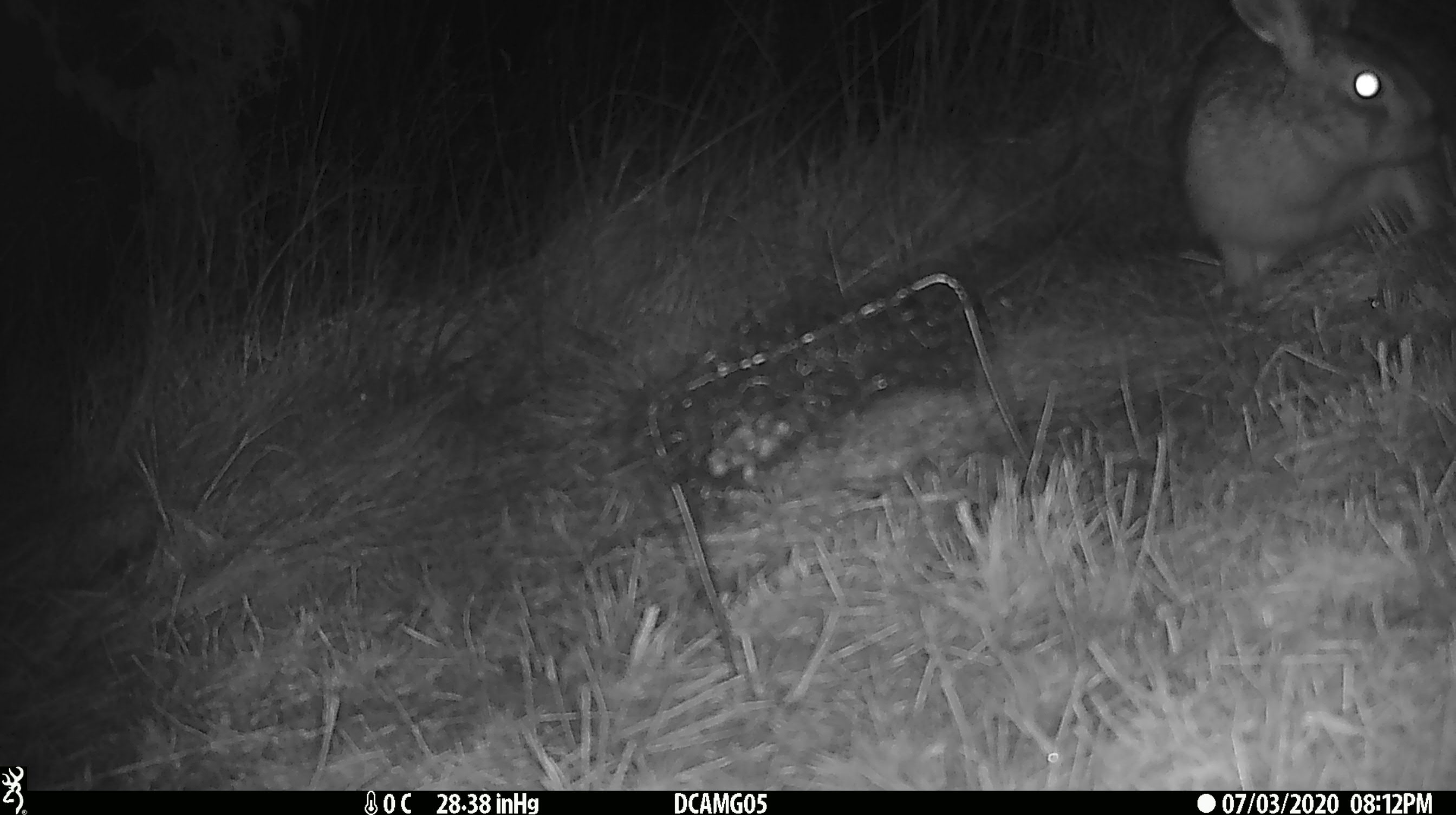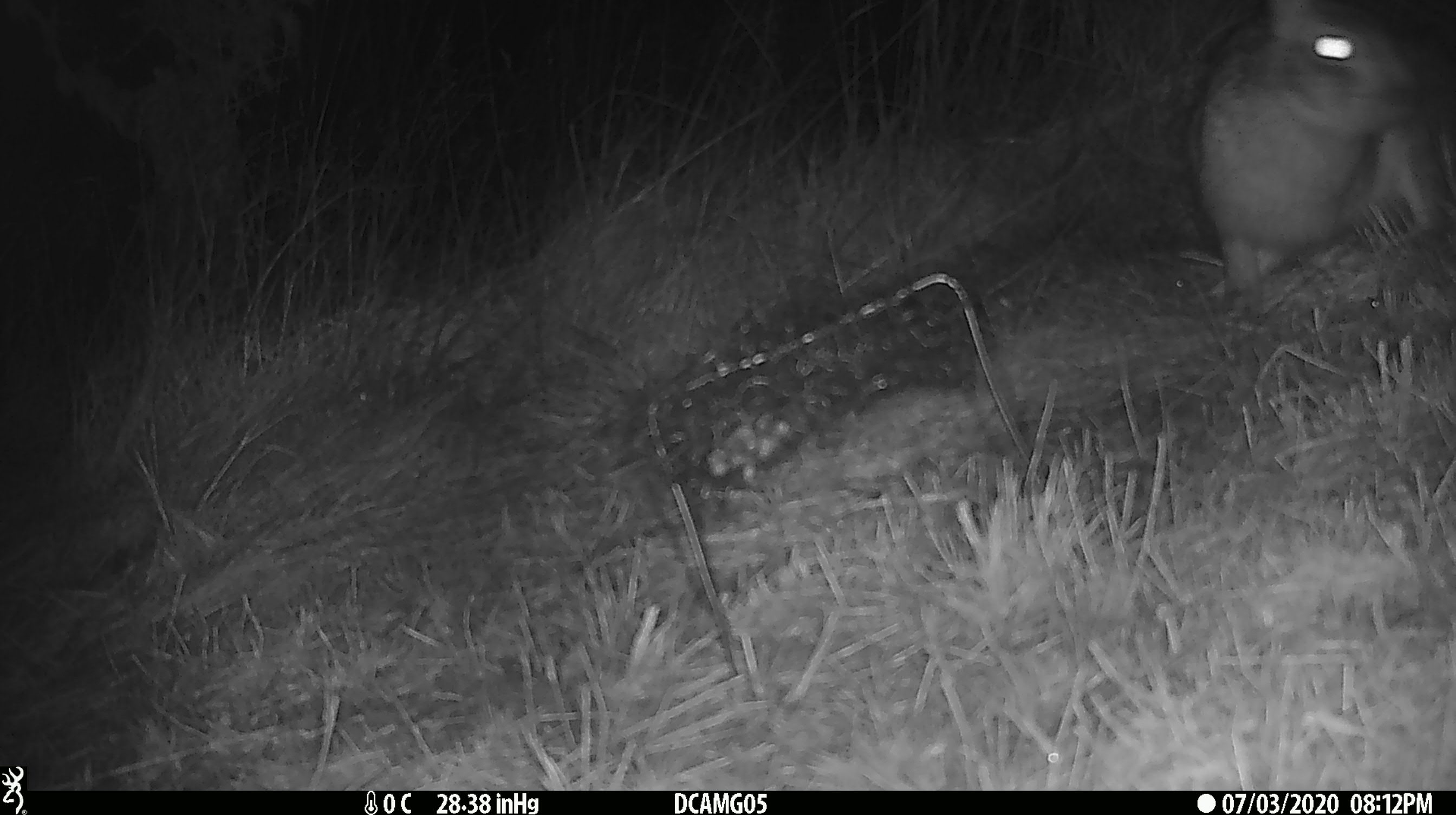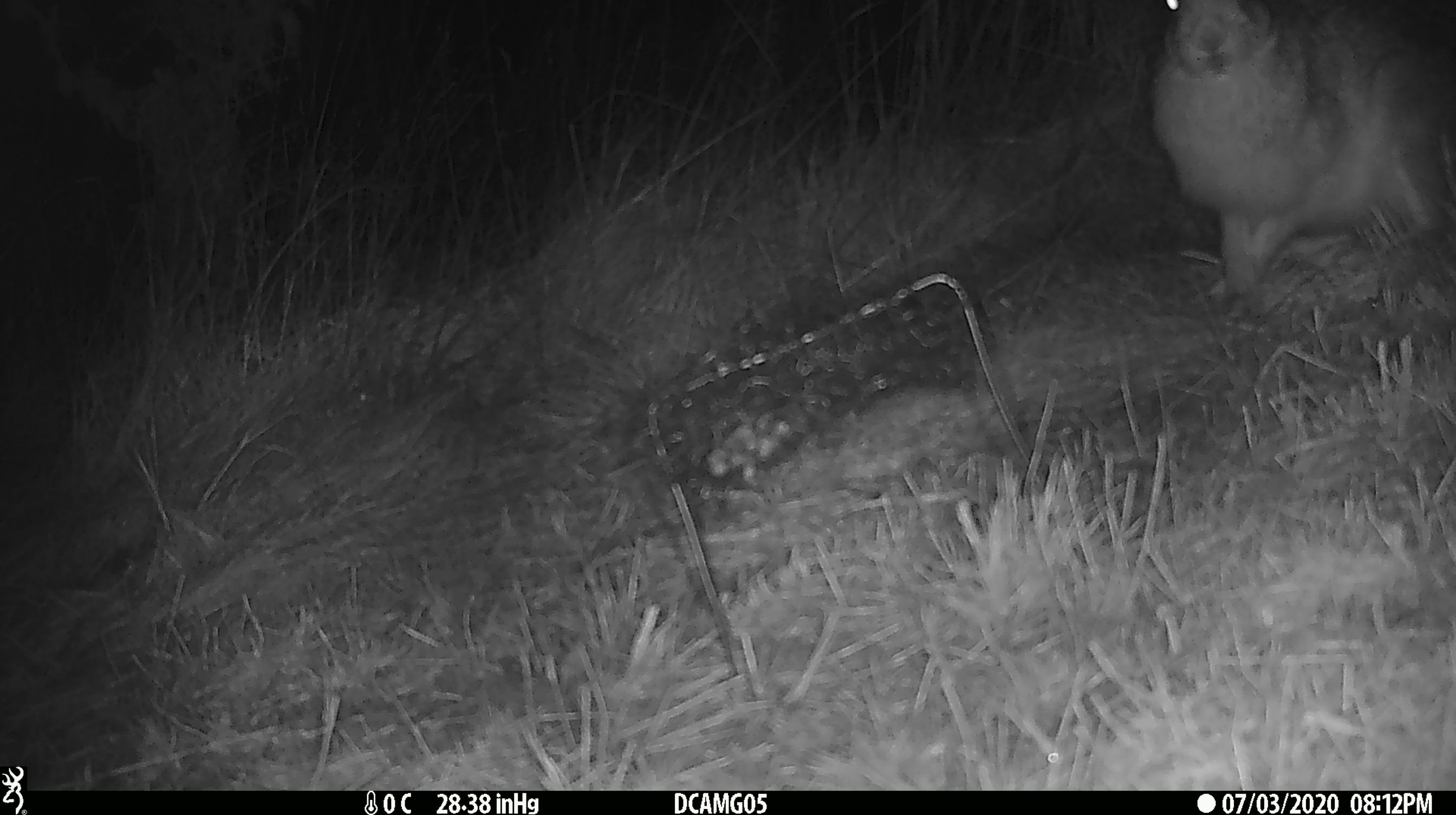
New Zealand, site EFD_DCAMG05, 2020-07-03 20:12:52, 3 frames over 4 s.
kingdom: Animalia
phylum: Chordata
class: Mammalia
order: Lagomorpha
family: Leporidae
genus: Lepus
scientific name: Lepus europaeus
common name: brown hare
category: hare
Hare (brown hare) (Lepus europaeus).